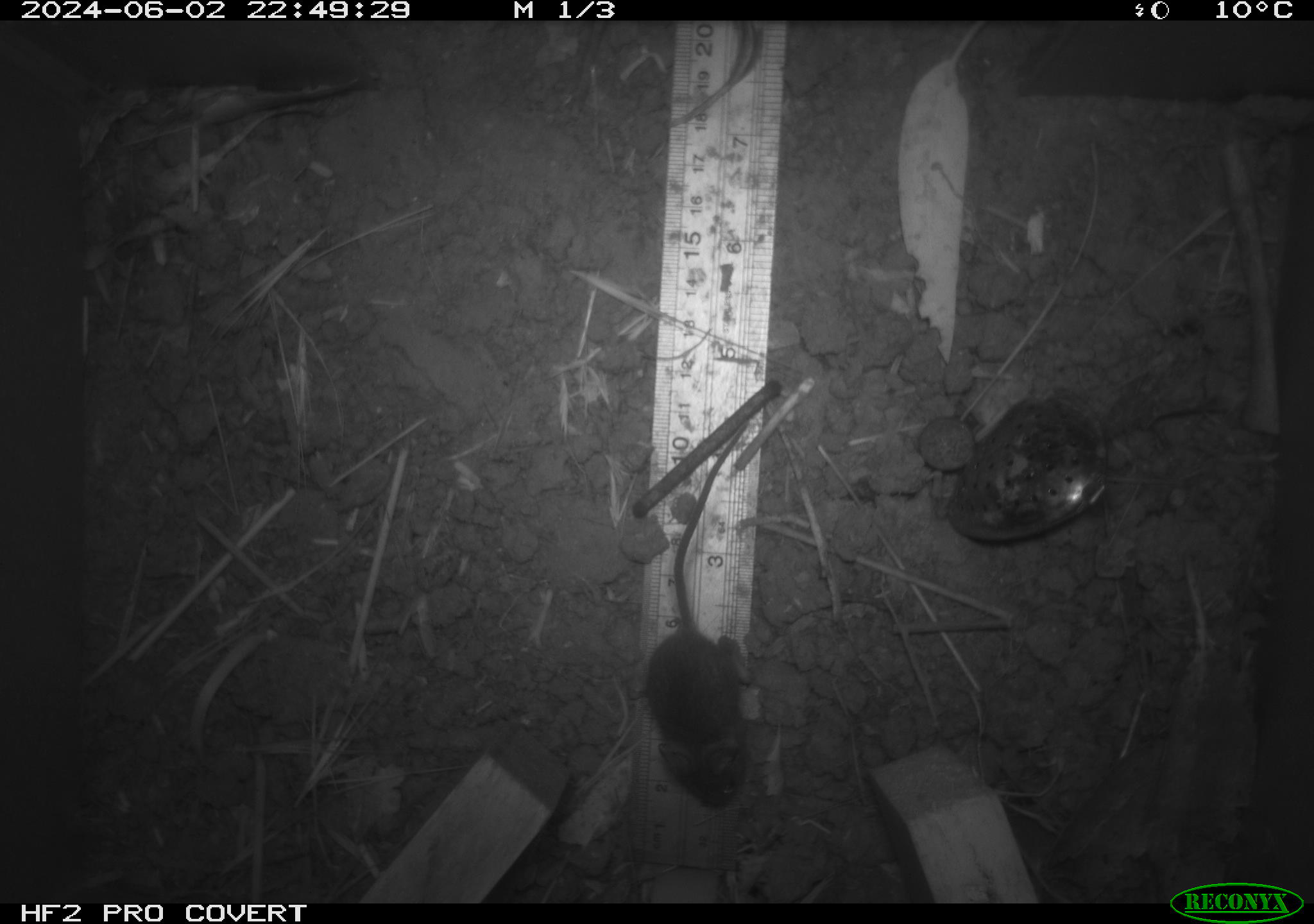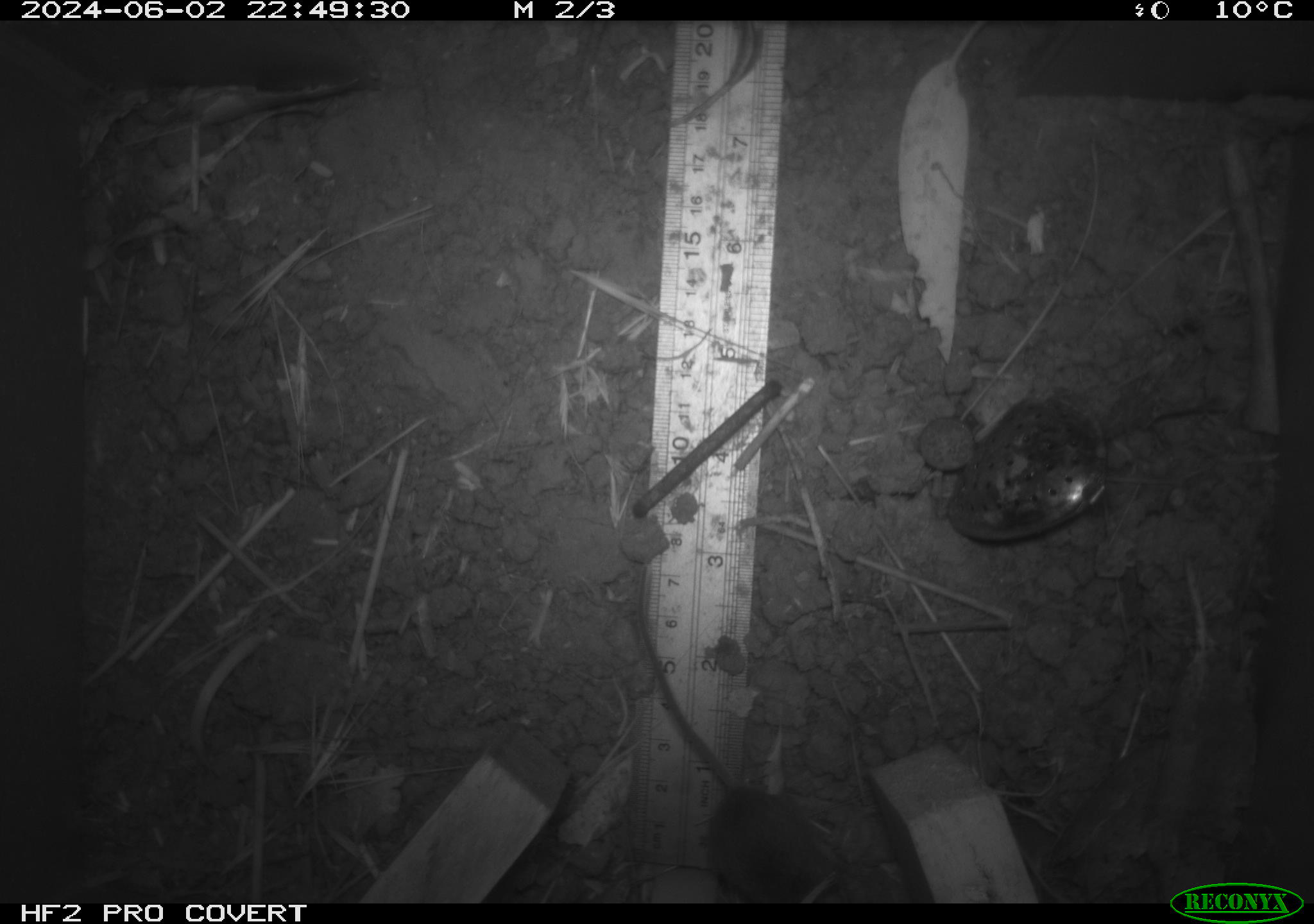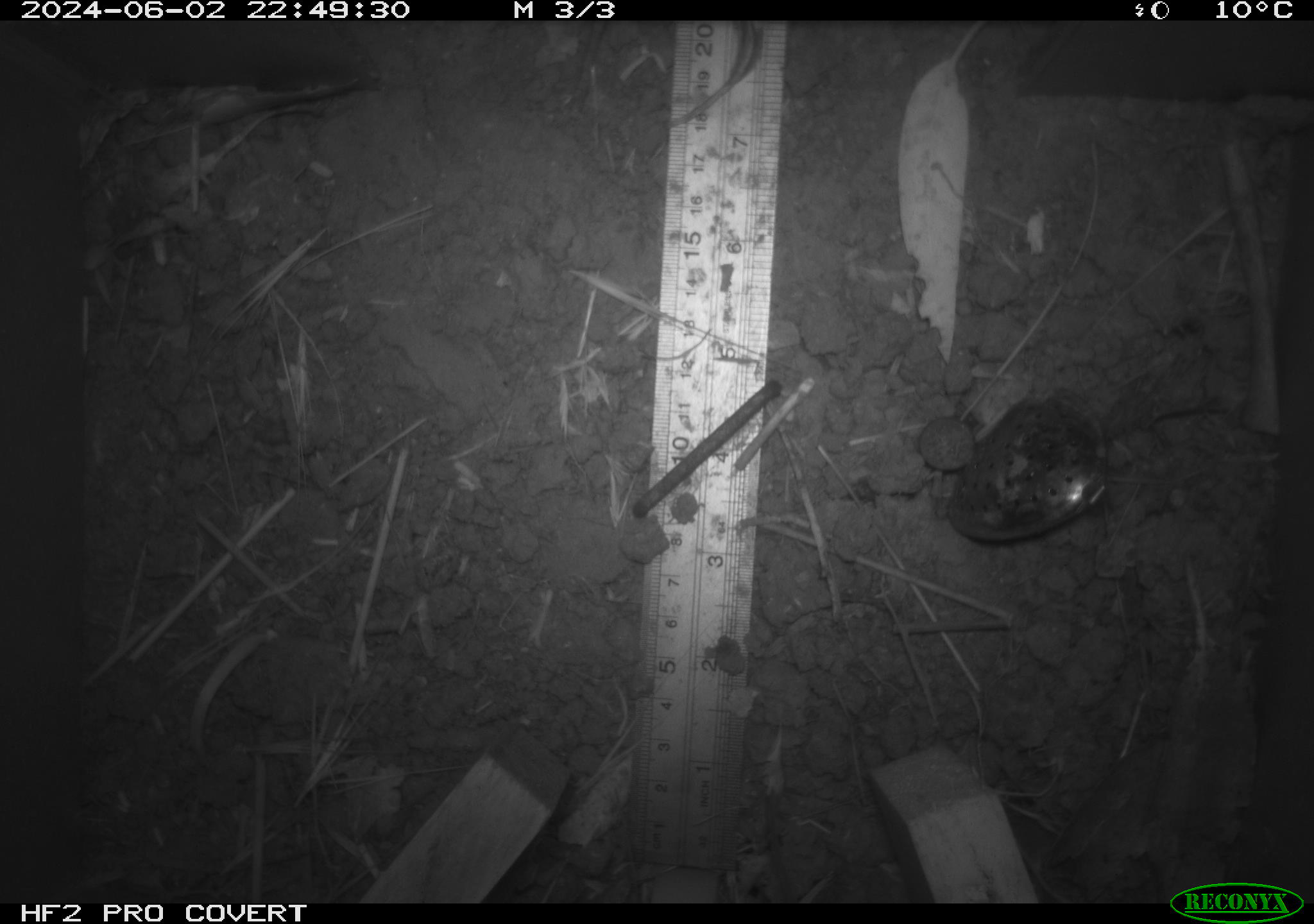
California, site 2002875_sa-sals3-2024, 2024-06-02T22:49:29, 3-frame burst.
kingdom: Animalia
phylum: Chordata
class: Mammalia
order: Rodentia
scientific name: Rodentia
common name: mouse species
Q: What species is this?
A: Mouse species (Rodentia).